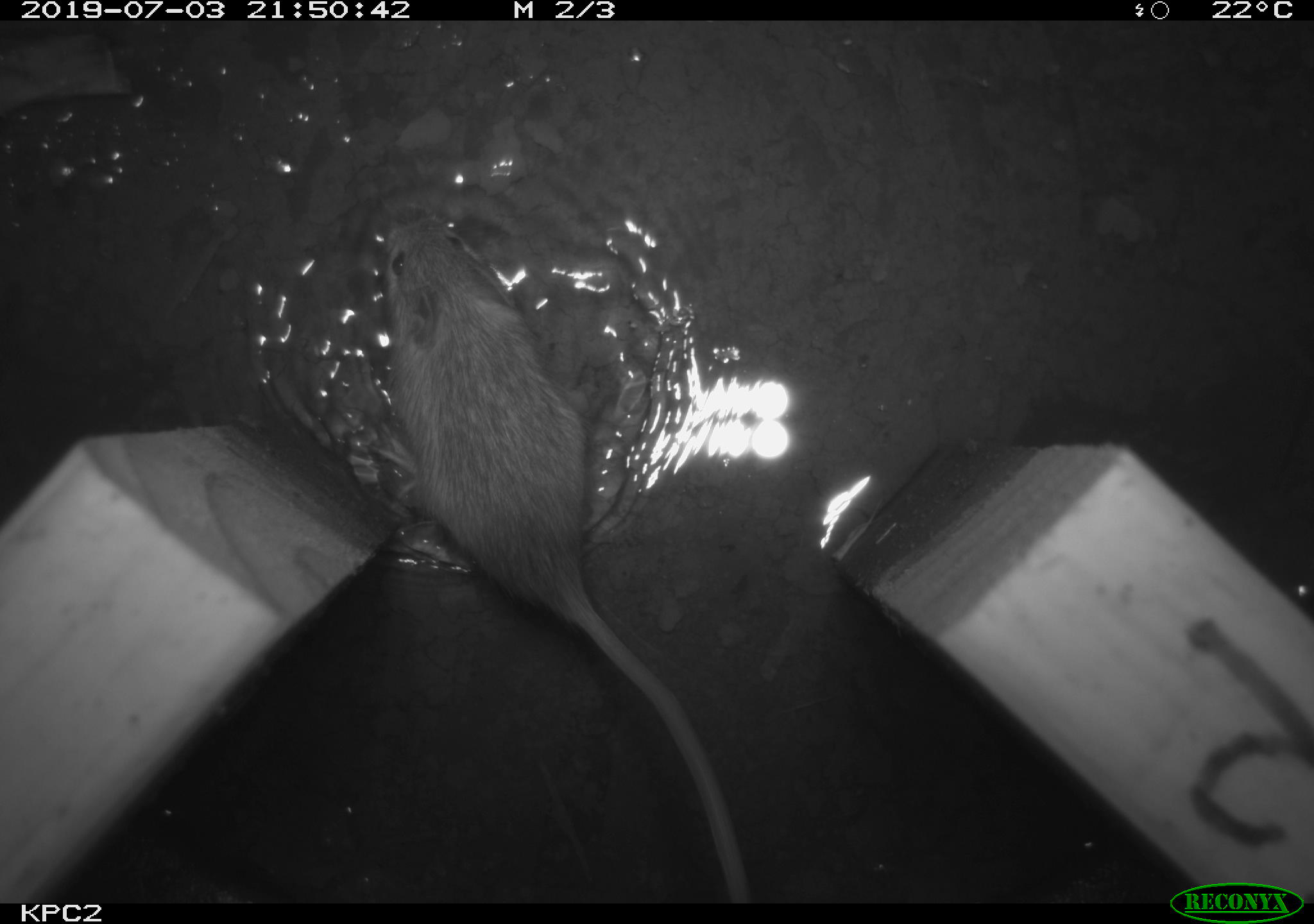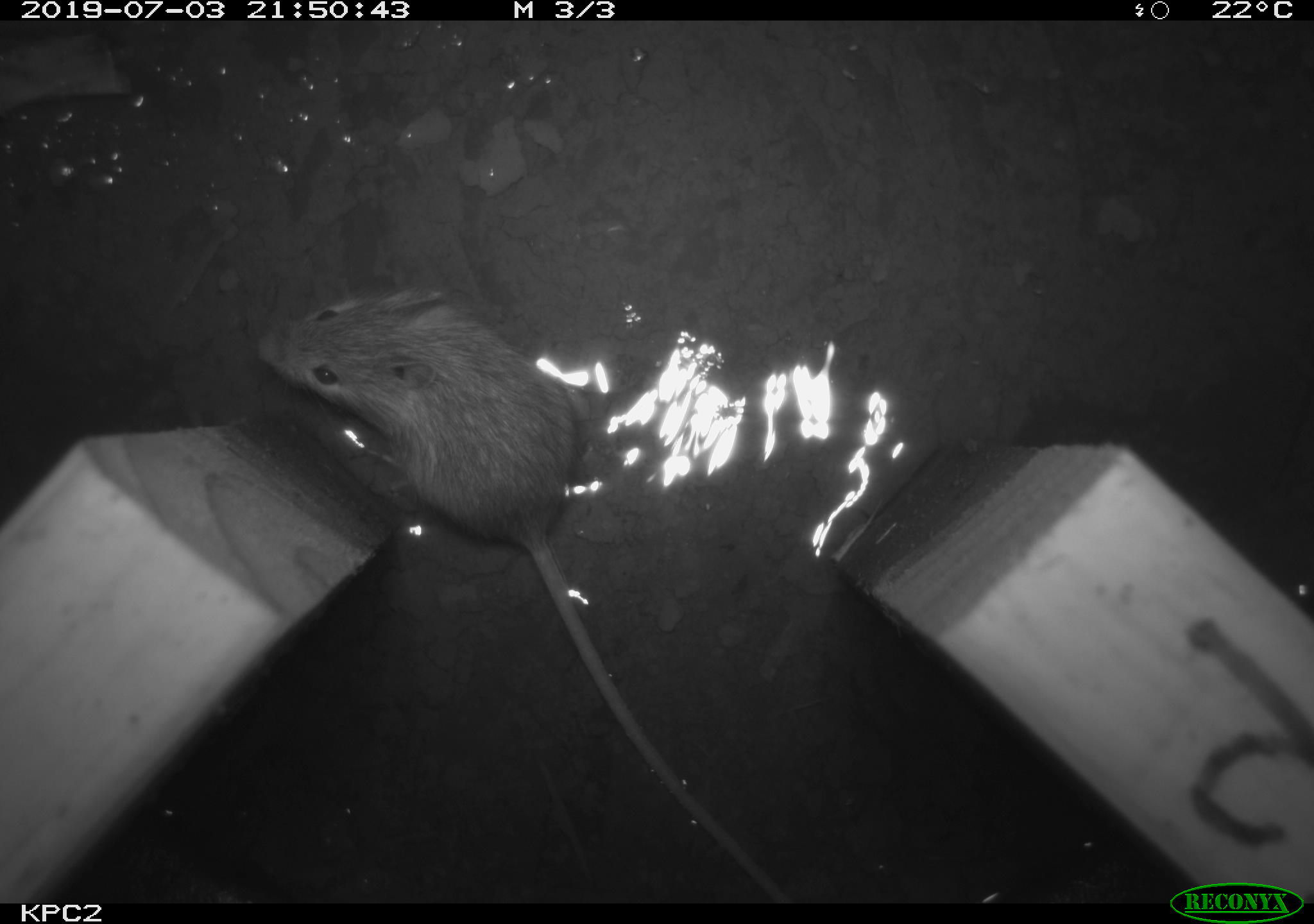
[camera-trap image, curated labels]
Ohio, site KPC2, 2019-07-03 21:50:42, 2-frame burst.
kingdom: Animalia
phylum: Chordata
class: Mammalia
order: Rodentia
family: Zapodidae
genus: Zapus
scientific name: Zapus hudsonius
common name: meadow jumping mouse